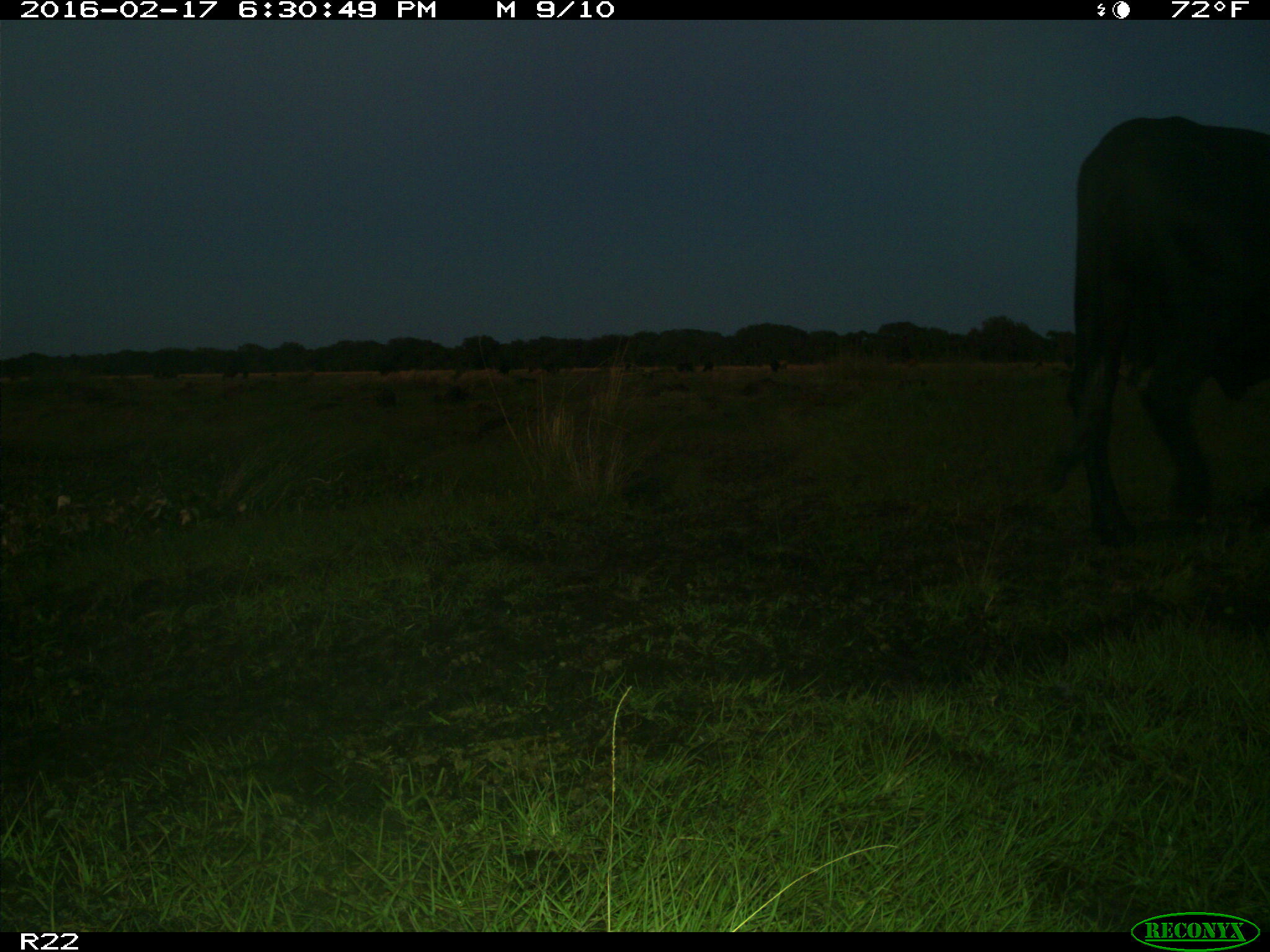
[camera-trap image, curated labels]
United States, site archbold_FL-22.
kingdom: Animalia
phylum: Chordata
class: Mammalia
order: Artiodactyla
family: Bovidae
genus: Bos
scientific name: Bos taurus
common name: domestic cow